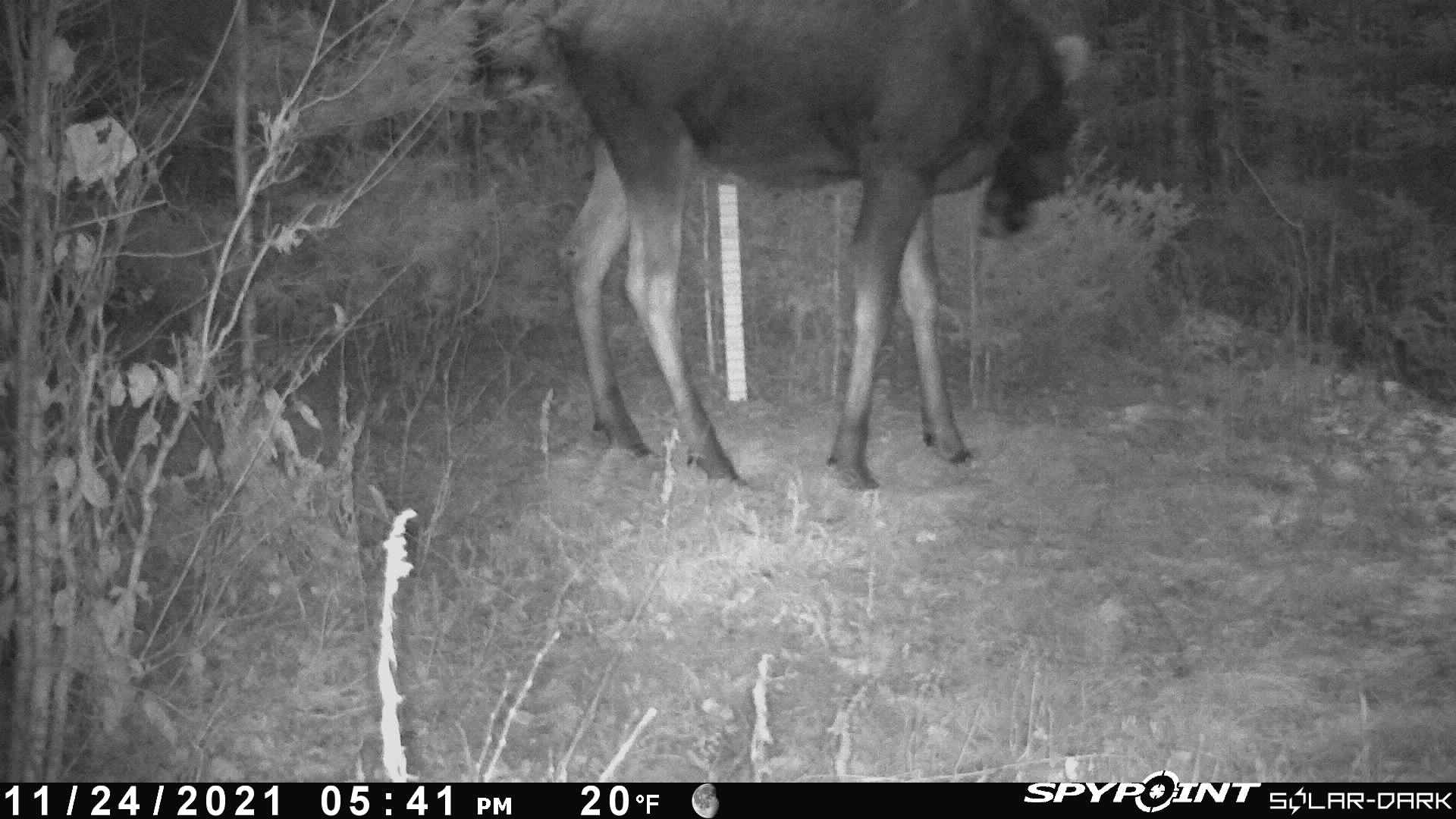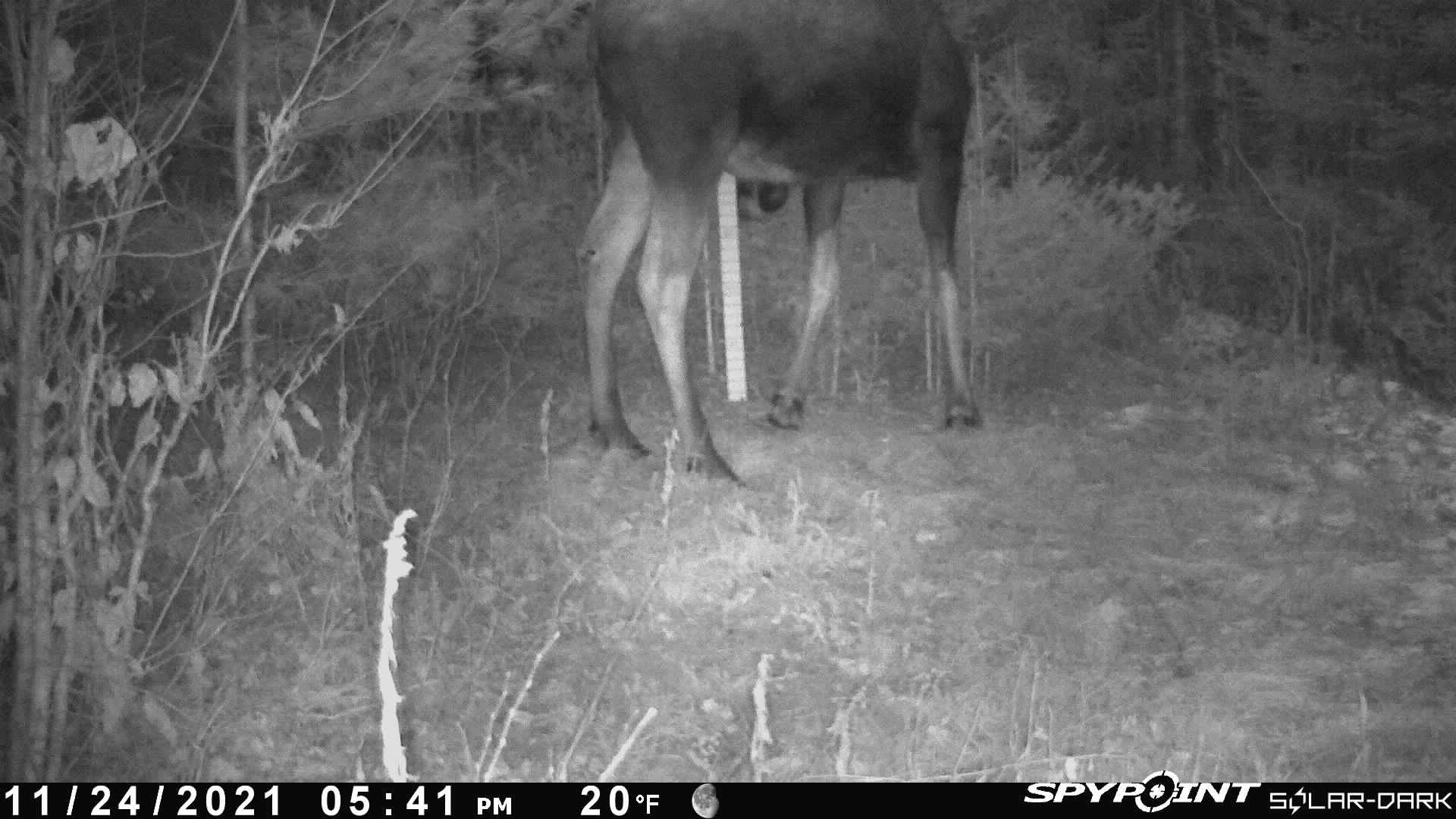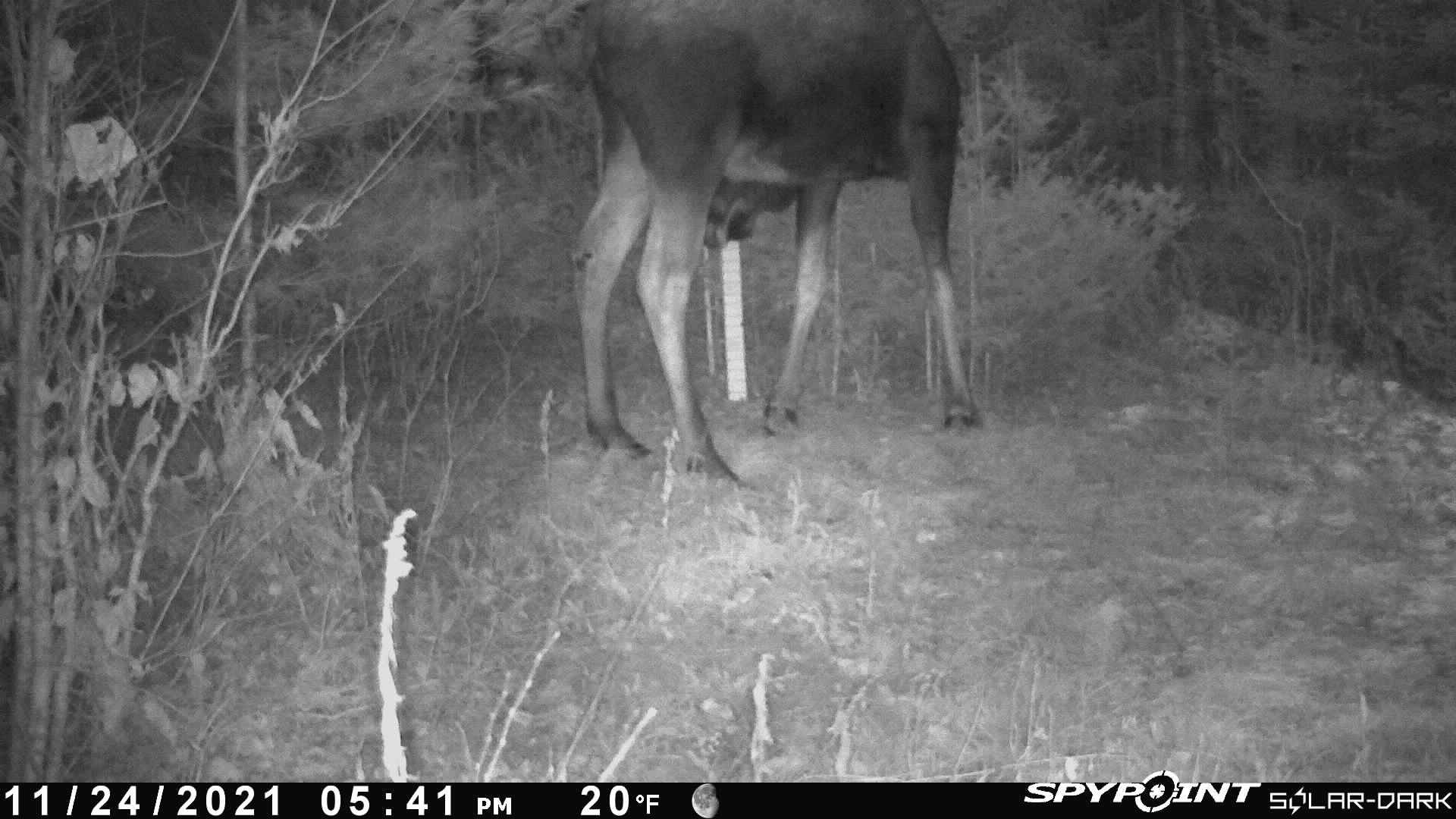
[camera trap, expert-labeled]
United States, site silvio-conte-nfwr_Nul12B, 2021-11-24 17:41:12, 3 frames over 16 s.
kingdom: Animalia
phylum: Chordata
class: Mammalia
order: Artiodactyla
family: Cervidae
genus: Alces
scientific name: Alces alces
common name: moose